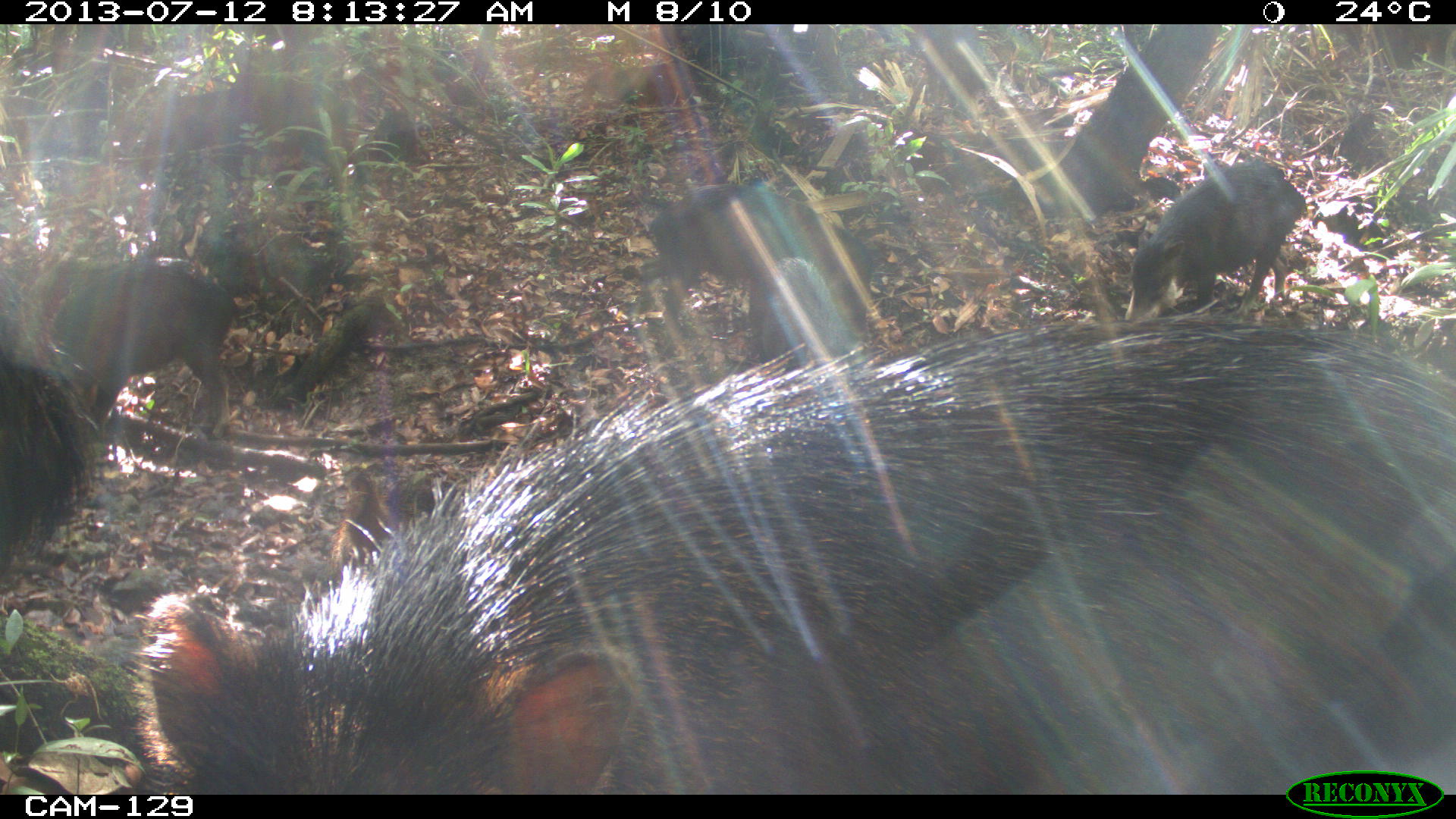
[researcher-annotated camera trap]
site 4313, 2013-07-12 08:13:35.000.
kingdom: Animalia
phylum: Chordata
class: Mammalia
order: Artiodactyla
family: Tayassuidae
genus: Tayassu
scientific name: Tayassu pecari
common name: white-lipped peccary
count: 20